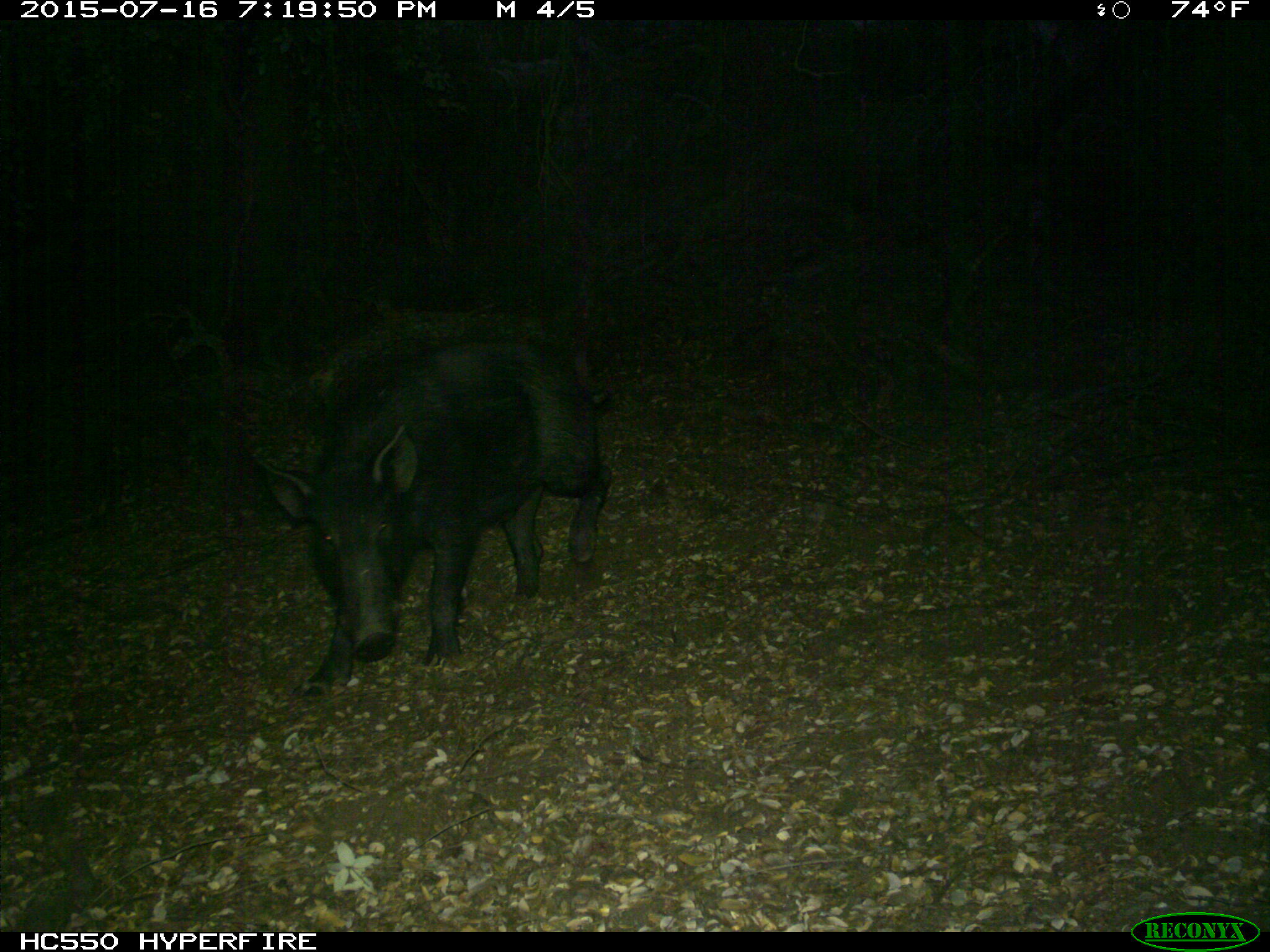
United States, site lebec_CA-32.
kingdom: Animalia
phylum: Chordata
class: Mammalia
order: Artiodactyla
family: Suidae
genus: Sus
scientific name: Sus scrofa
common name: wild boar